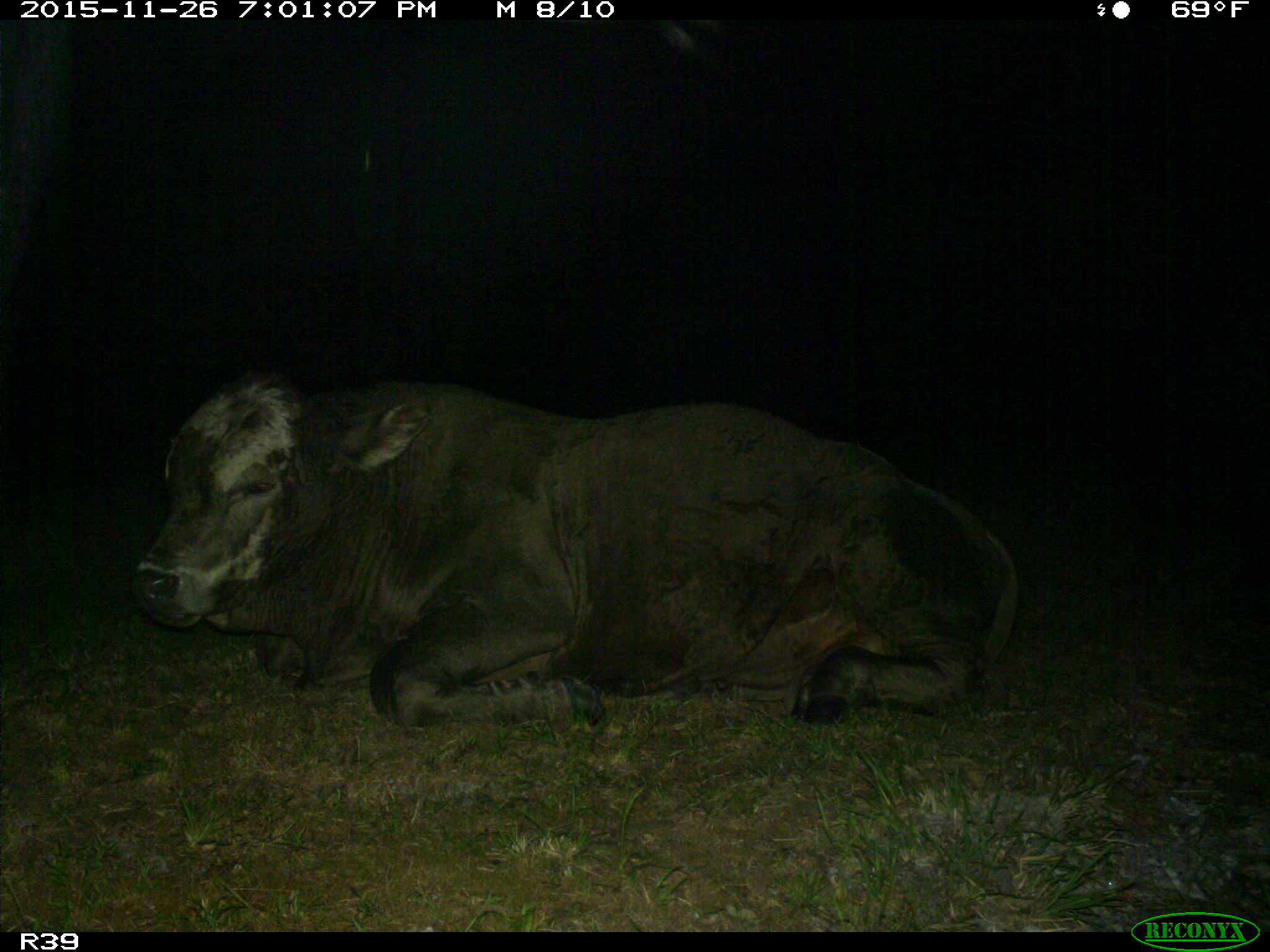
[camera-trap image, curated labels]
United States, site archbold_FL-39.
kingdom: Animalia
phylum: Chordata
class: Mammalia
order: Artiodactyla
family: Bovidae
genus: Bos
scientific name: Bos taurus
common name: domestic cow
Bos taurus (domestic cow).